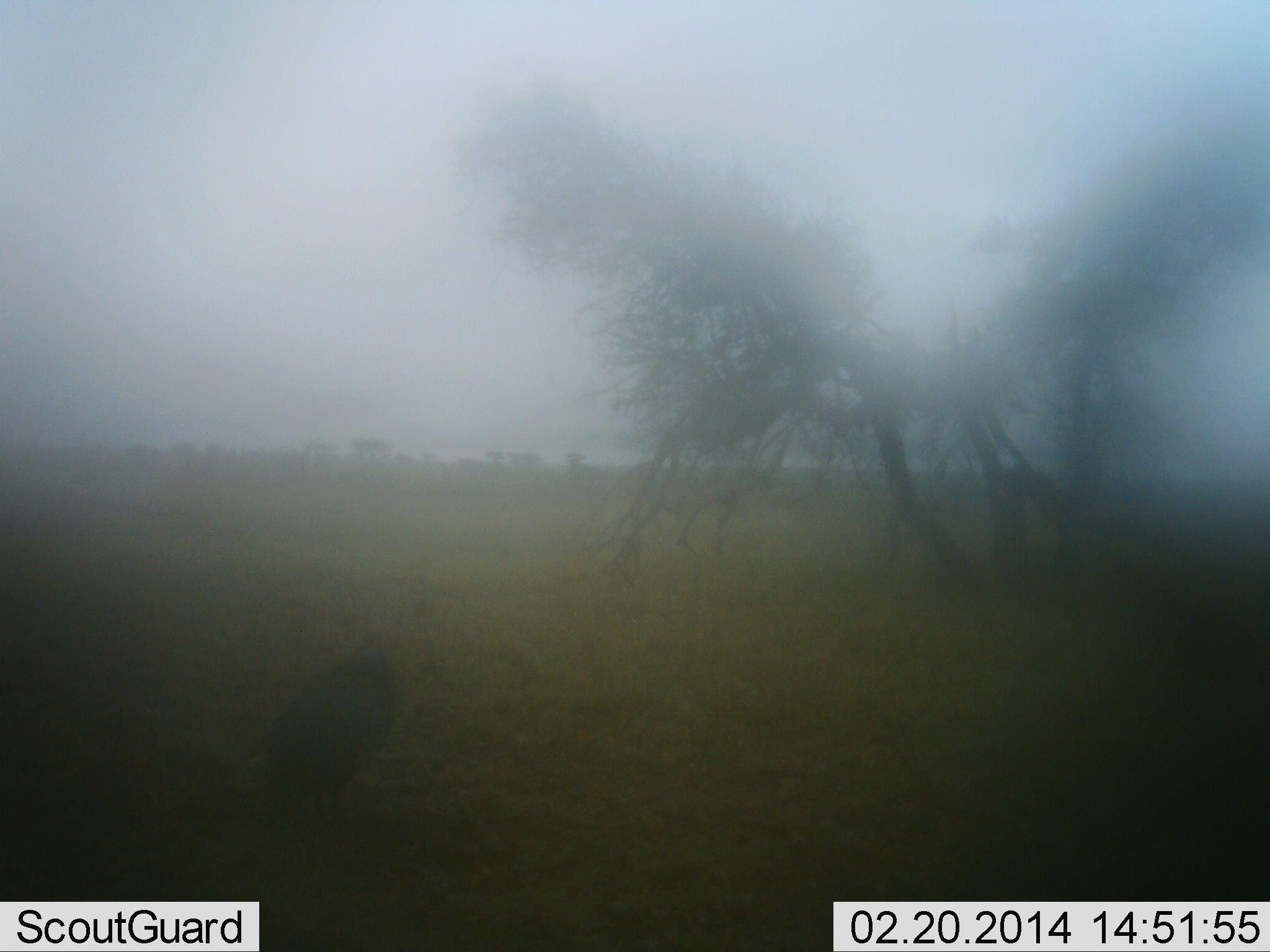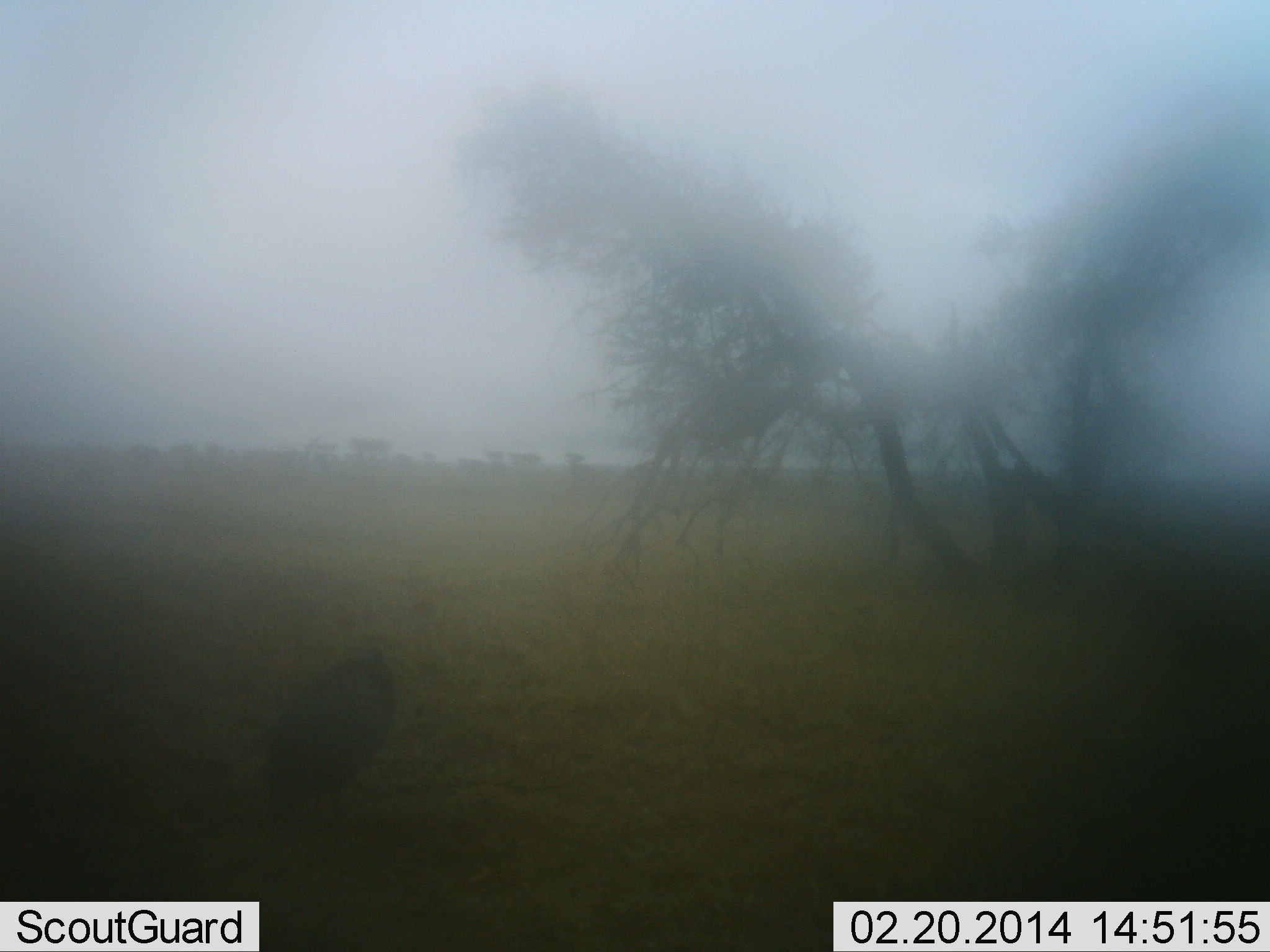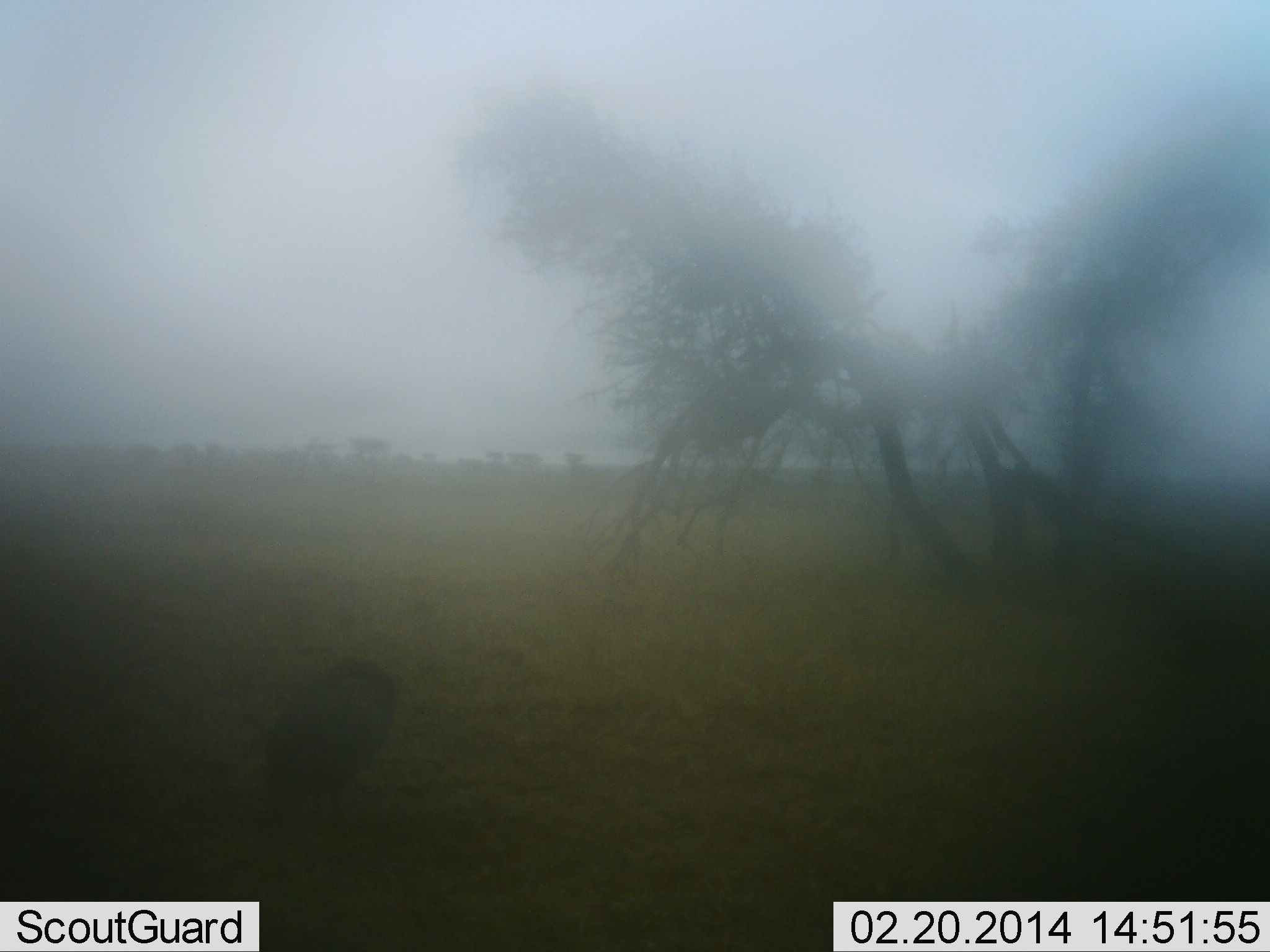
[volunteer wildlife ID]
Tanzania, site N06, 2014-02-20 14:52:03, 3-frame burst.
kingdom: Animalia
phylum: Chordata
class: Aves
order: Galliformes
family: Numididae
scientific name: Numididae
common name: guinea fowl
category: guineafowl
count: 1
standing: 70%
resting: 10%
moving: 0%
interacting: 0%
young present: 0%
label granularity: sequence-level